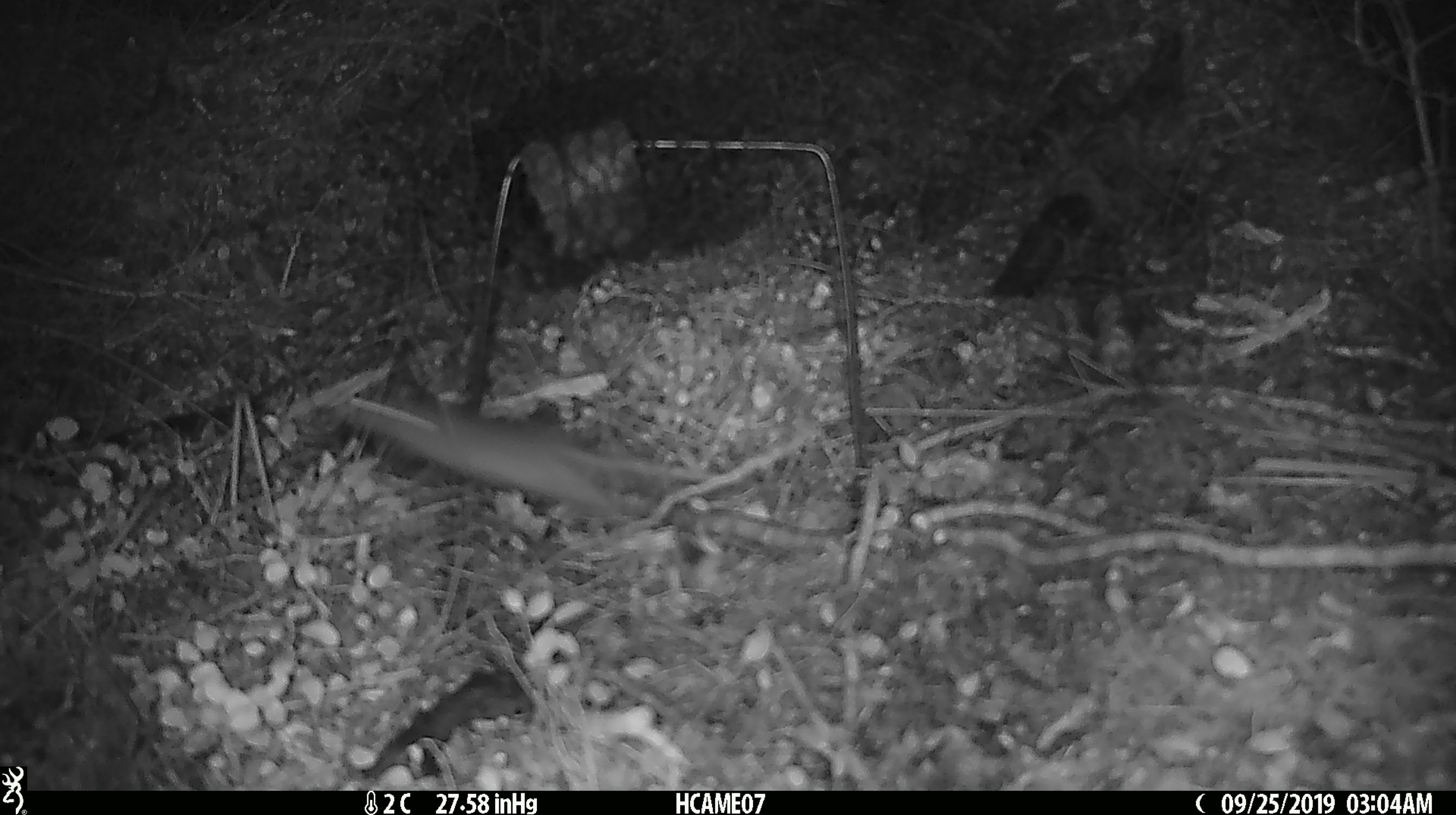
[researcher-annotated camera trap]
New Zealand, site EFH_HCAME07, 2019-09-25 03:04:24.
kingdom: Animalia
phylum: Chordata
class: Mammalia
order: Rodentia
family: Muridae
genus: Mus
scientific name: Mus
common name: mouse